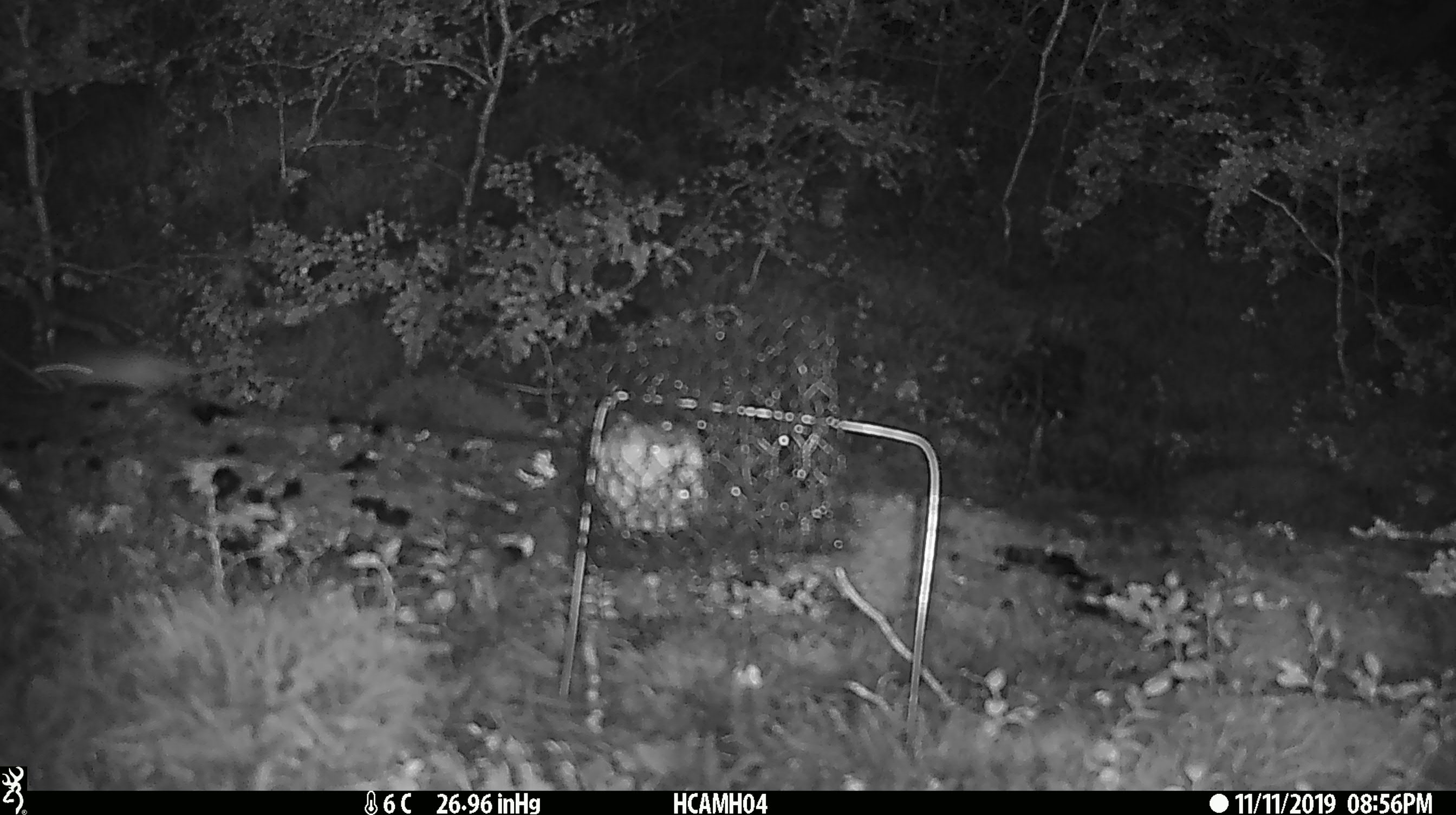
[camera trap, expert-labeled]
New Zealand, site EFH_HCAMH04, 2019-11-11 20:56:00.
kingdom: Animalia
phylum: Chordata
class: Mammalia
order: Rodentia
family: Muridae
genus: Mus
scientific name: Mus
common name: mouse